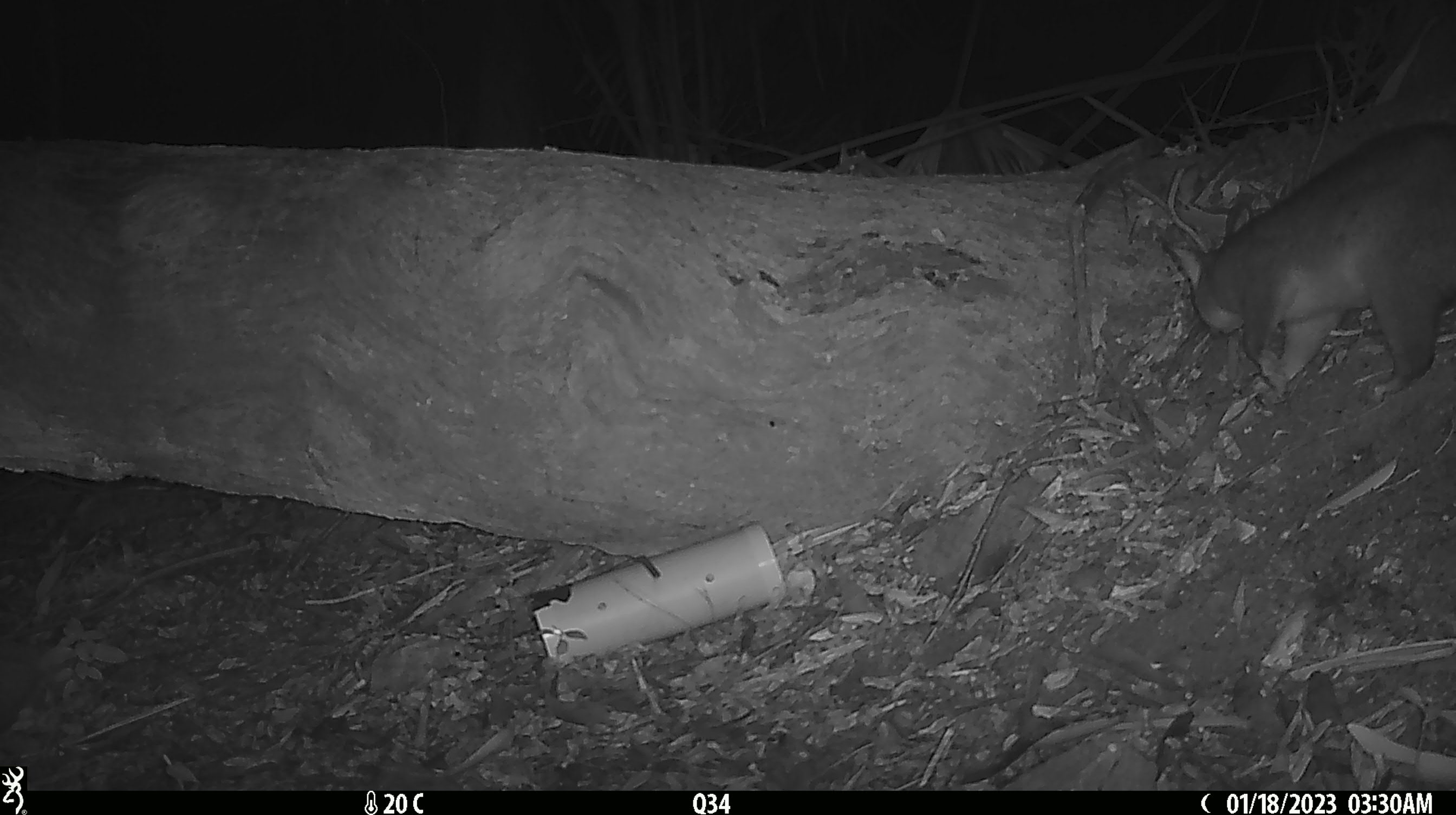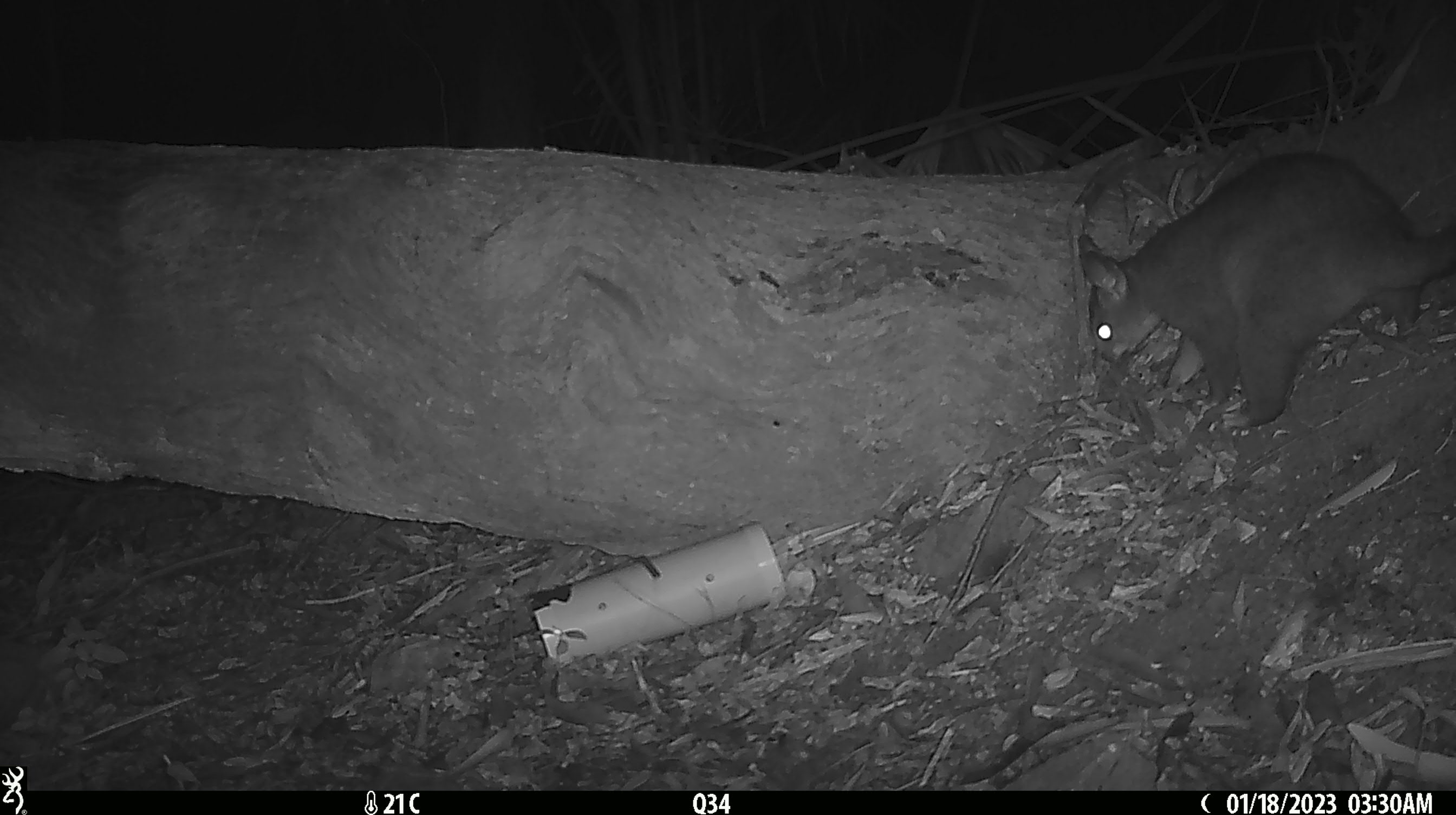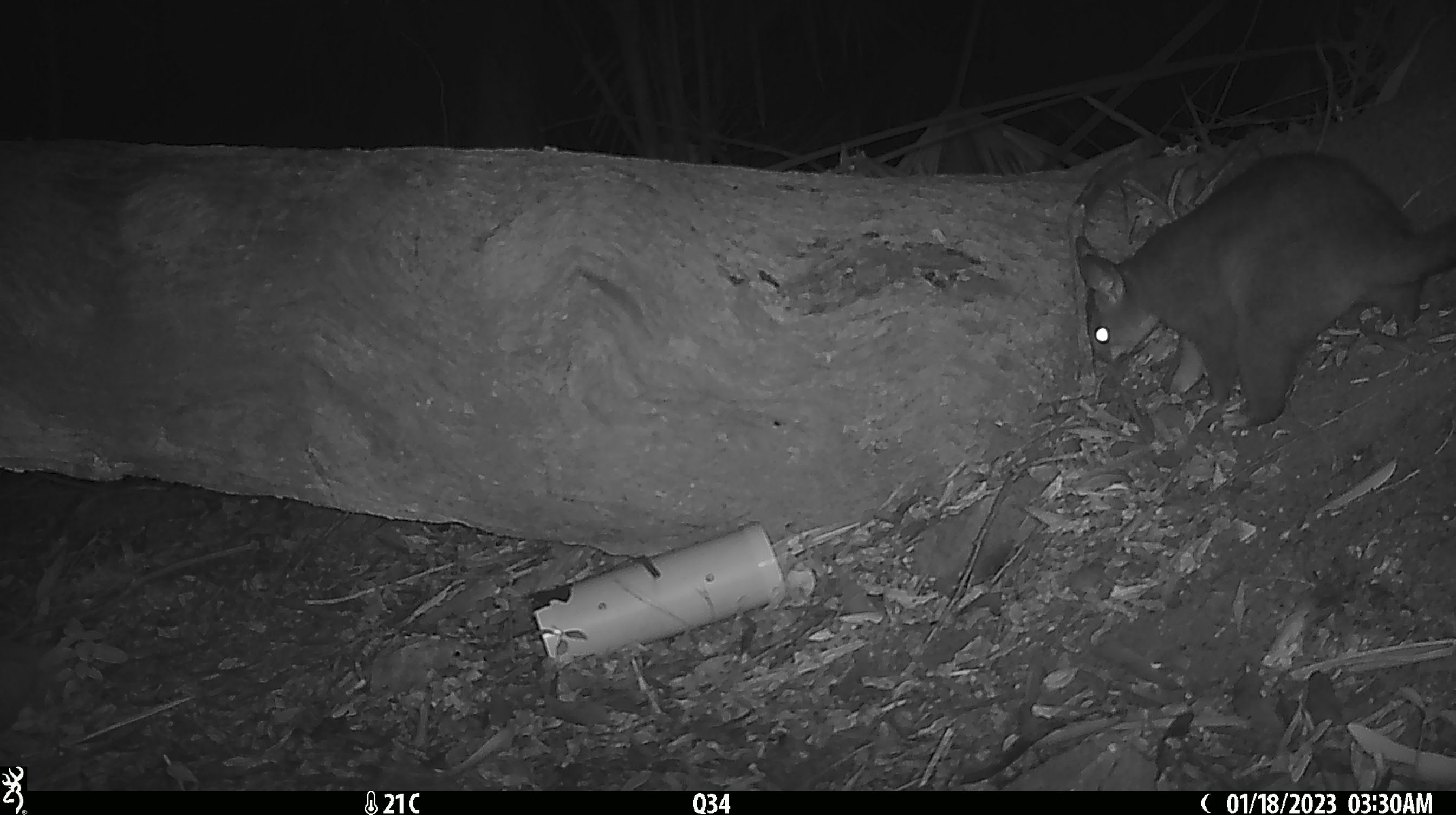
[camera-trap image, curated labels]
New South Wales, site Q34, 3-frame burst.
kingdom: Animalia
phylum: Chordata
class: Mammalia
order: Diprotodontia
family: Phalangeridae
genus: Trichosurus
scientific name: Trichosurus vulpecula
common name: common brushtail possum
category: possum